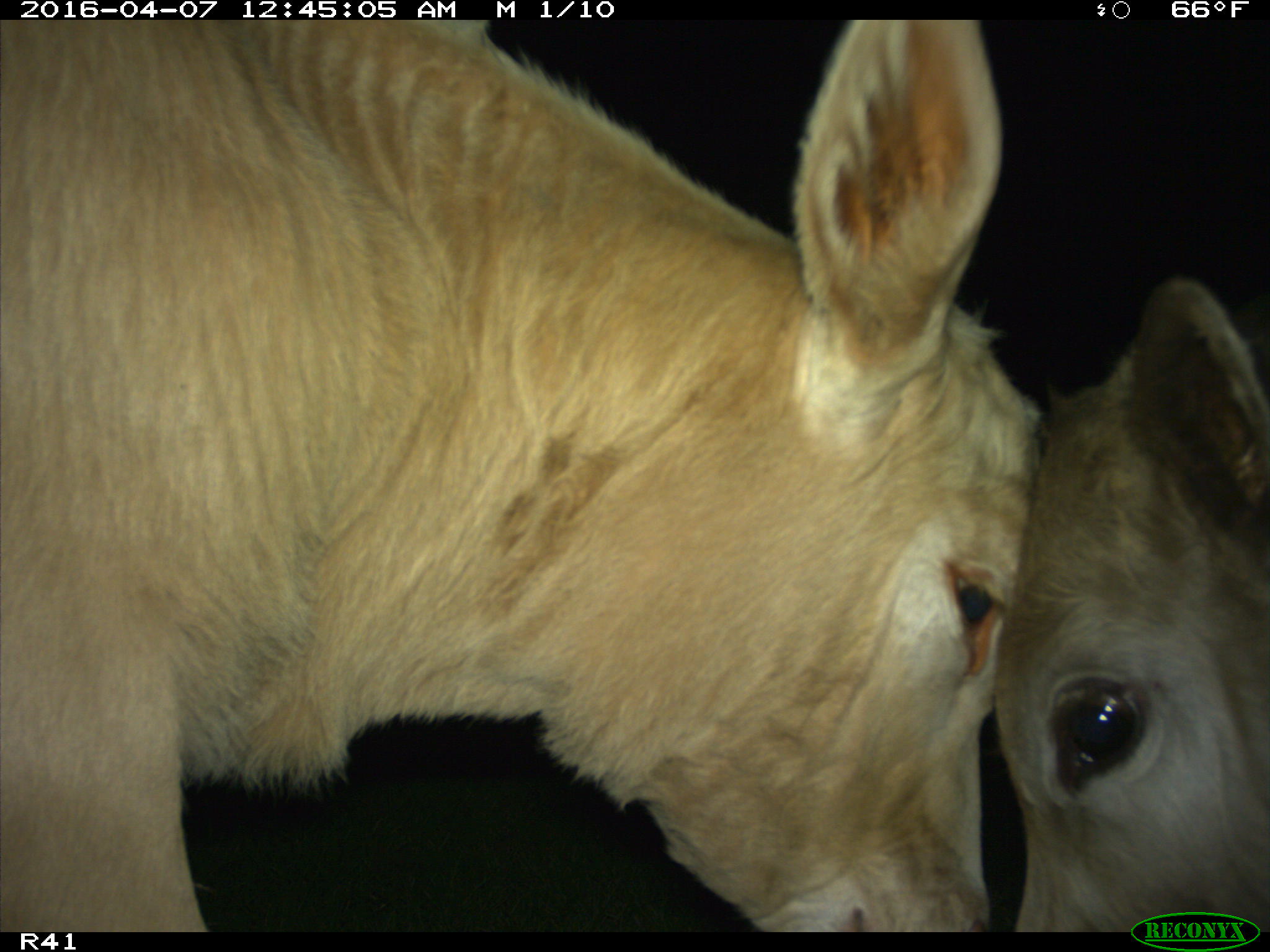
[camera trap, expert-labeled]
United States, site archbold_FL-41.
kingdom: Animalia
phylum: Chordata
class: Mammalia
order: Artiodactyla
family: Bovidae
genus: Bos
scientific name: Bos taurus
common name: domestic cow